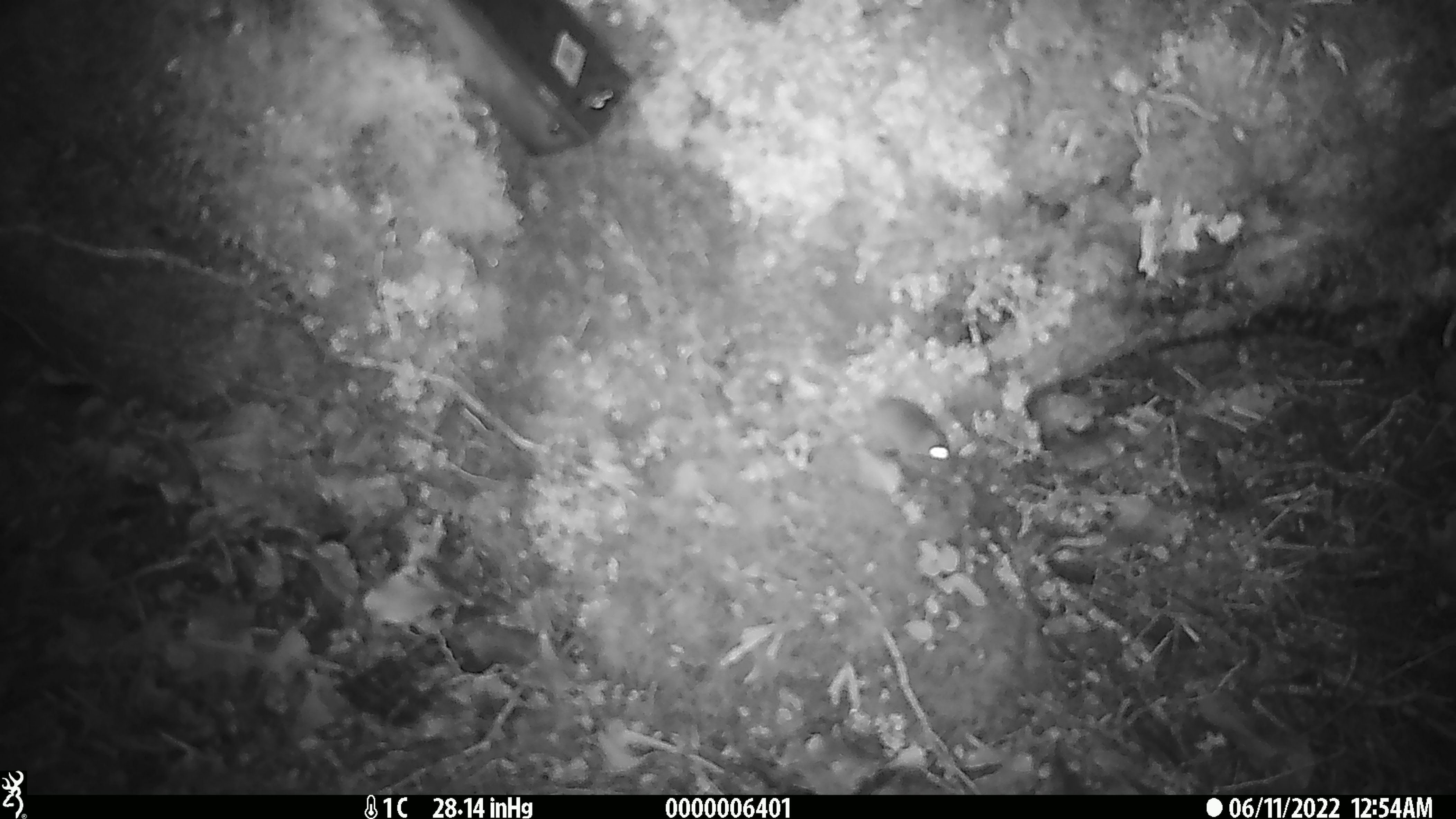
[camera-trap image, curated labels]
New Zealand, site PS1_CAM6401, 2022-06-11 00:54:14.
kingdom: Animalia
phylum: Chordata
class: Mammalia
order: Rodentia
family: Muridae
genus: Mus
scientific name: Mus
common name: mouse